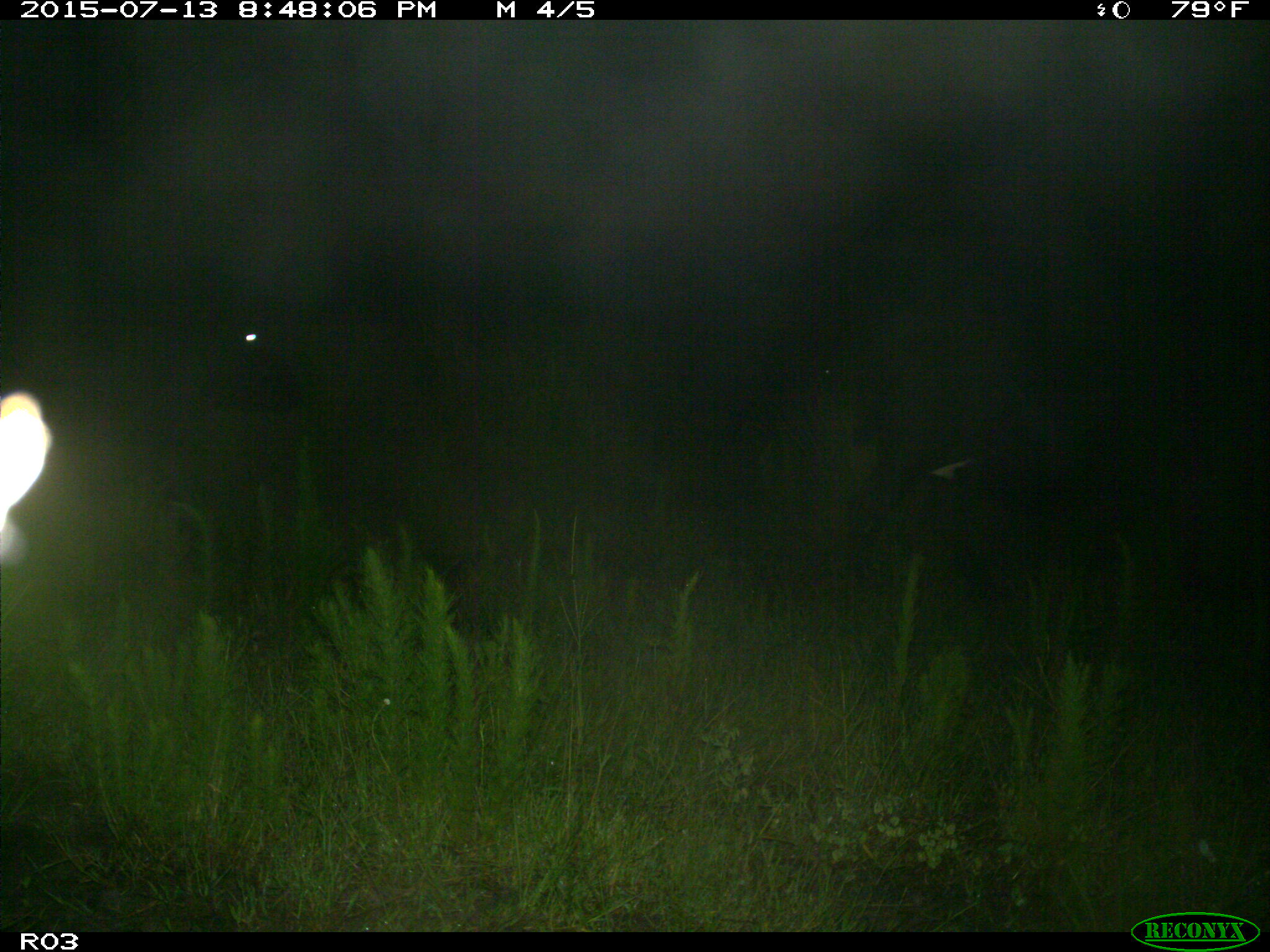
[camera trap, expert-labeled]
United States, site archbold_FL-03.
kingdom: Animalia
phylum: Chordata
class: Mammalia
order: Artiodactyla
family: Bovidae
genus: Bos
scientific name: Bos taurus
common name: domestic cow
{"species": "Bos taurus (domestic cow)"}